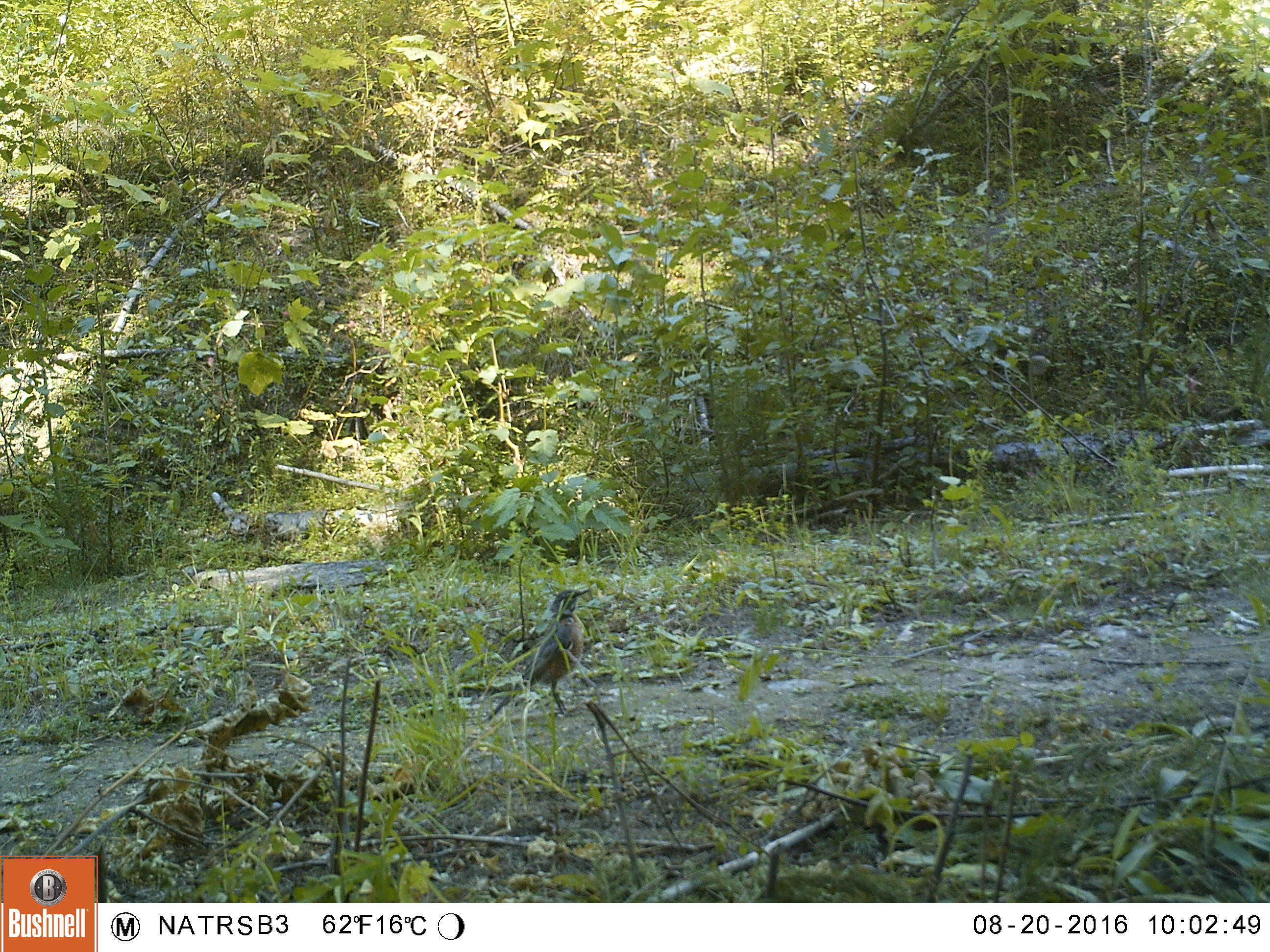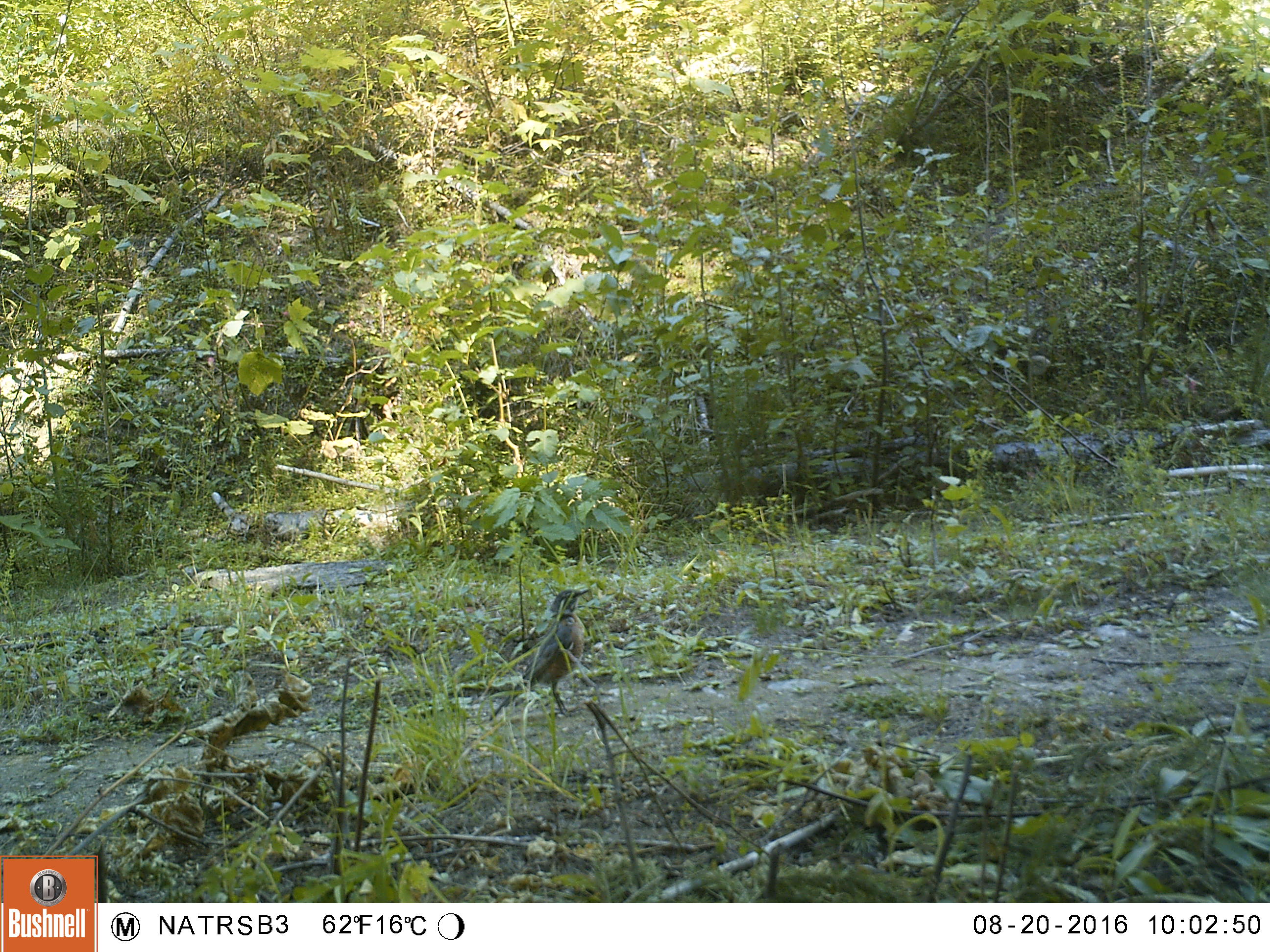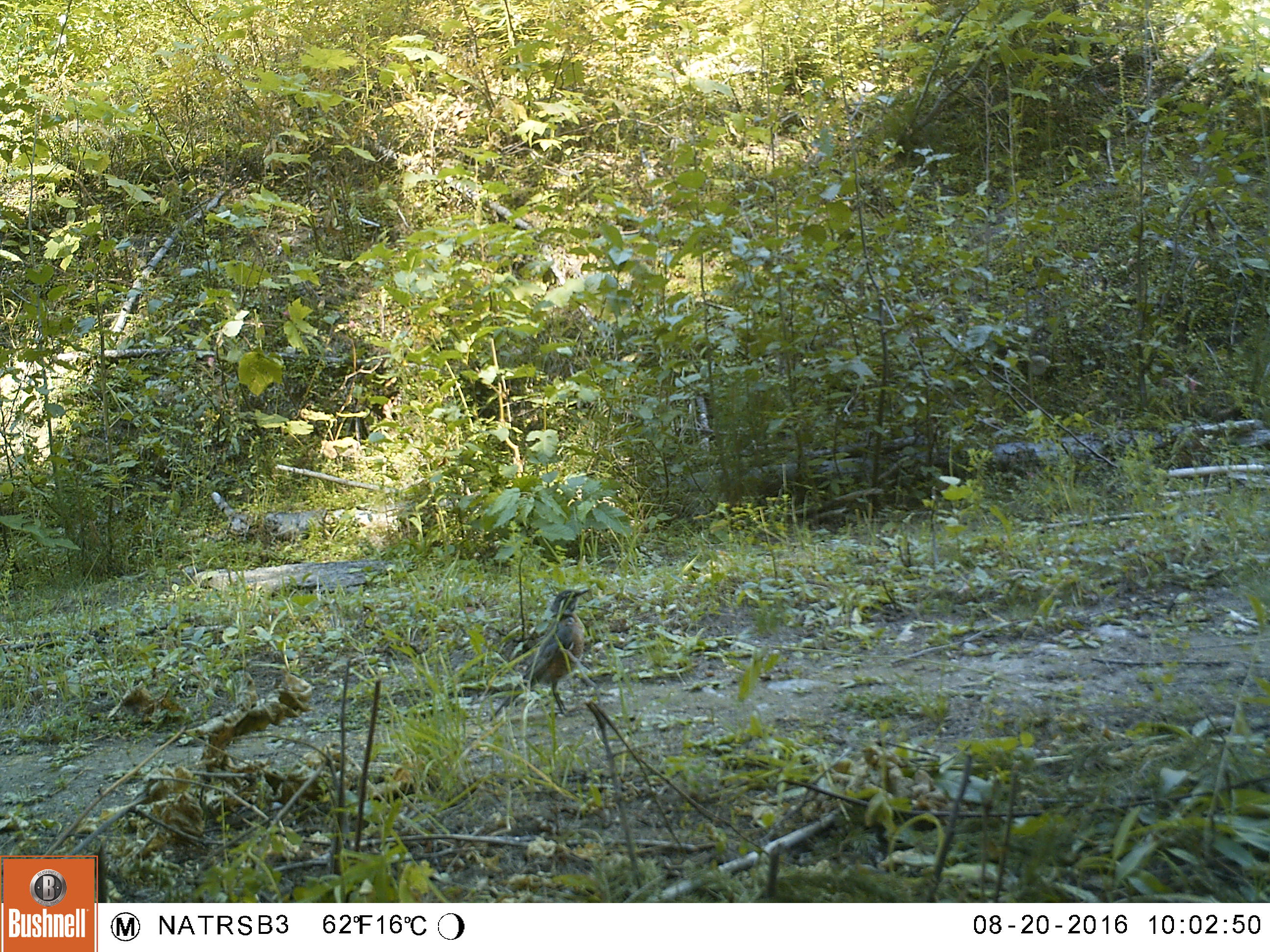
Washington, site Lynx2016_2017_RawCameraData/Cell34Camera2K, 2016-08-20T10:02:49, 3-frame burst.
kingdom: Animalia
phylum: Chordata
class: Aves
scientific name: Aves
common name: birds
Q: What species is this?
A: Aves (birds).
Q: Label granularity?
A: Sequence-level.